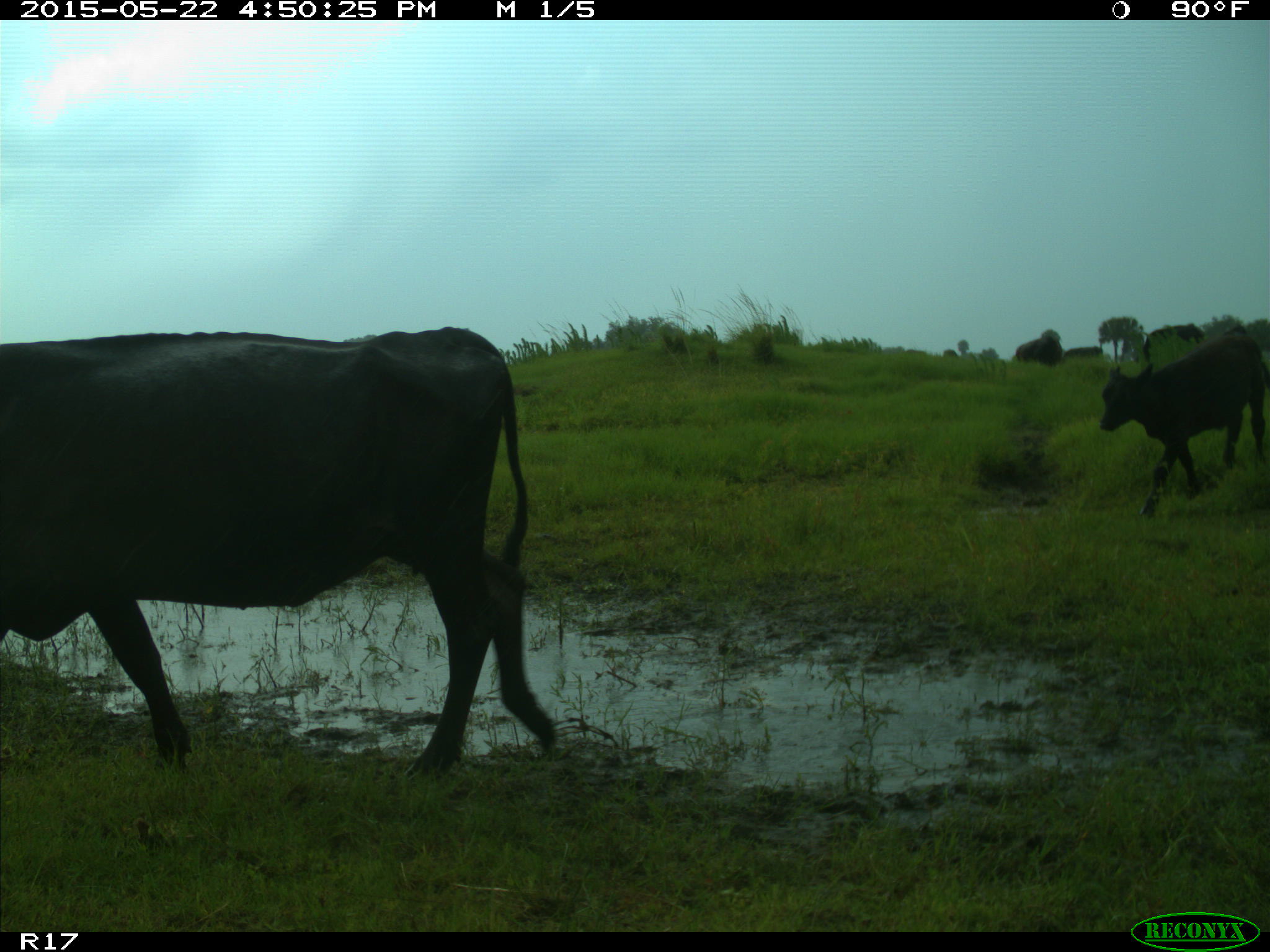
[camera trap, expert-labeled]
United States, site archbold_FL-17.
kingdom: Animalia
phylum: Chordata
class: Mammalia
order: Artiodactyla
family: Bovidae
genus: Bos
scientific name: Bos taurus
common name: domestic cow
Bos taurus (domestic cow).